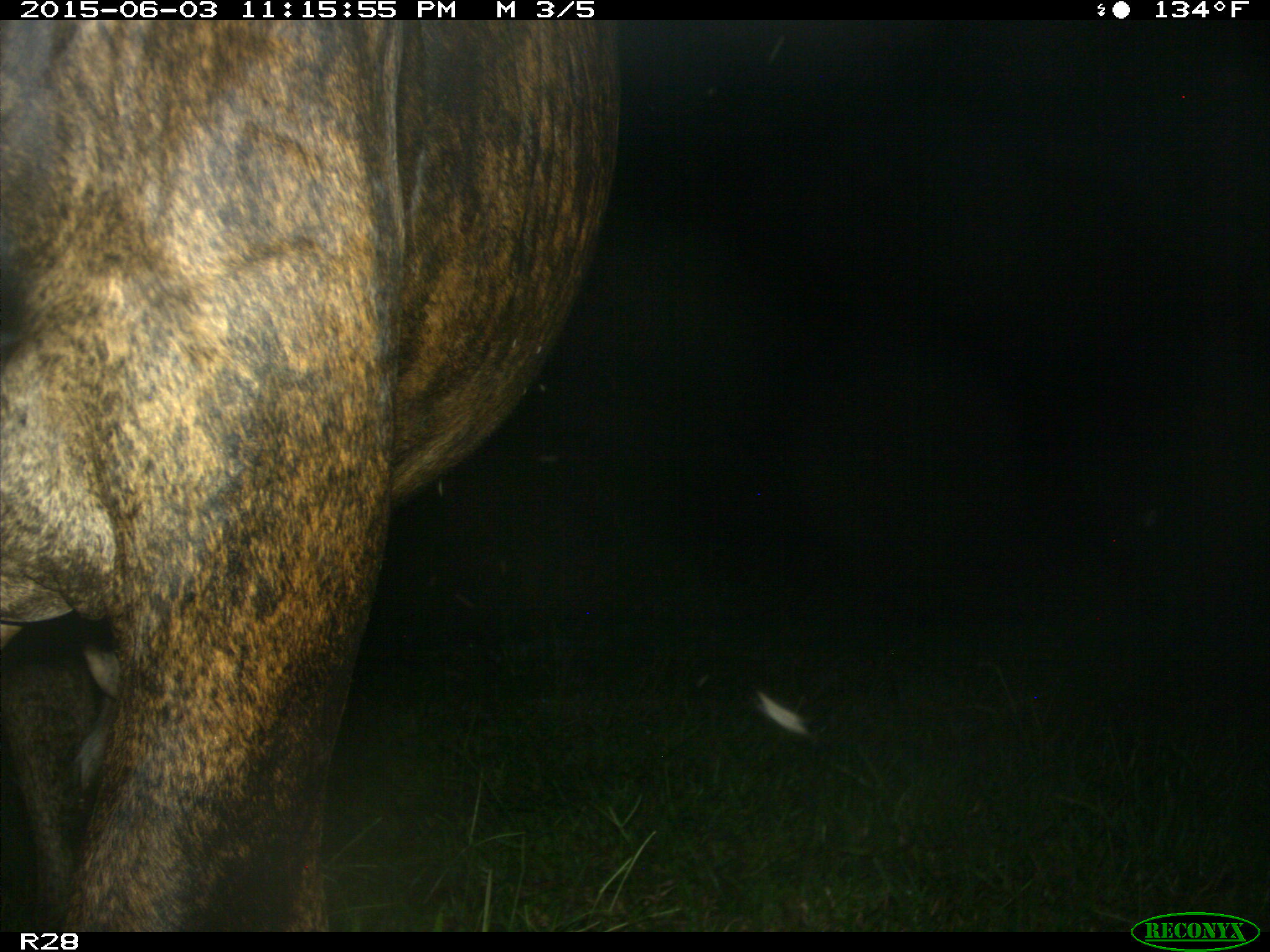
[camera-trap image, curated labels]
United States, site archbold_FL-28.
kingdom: Animalia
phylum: Chordata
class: Mammalia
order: Artiodactyla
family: Bovidae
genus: Bos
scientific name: Bos taurus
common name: domestic cow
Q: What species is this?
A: Bos taurus (domestic cow).